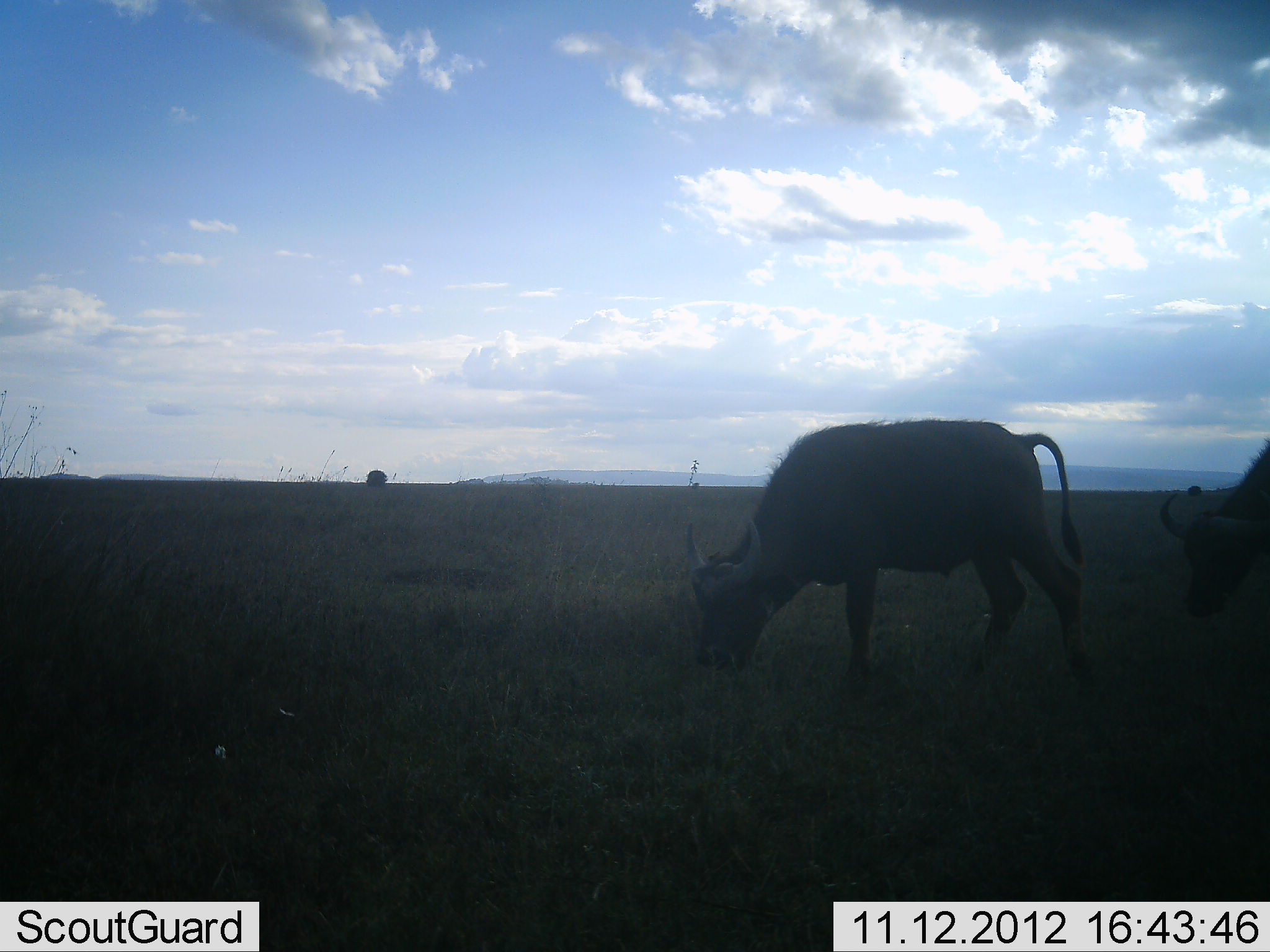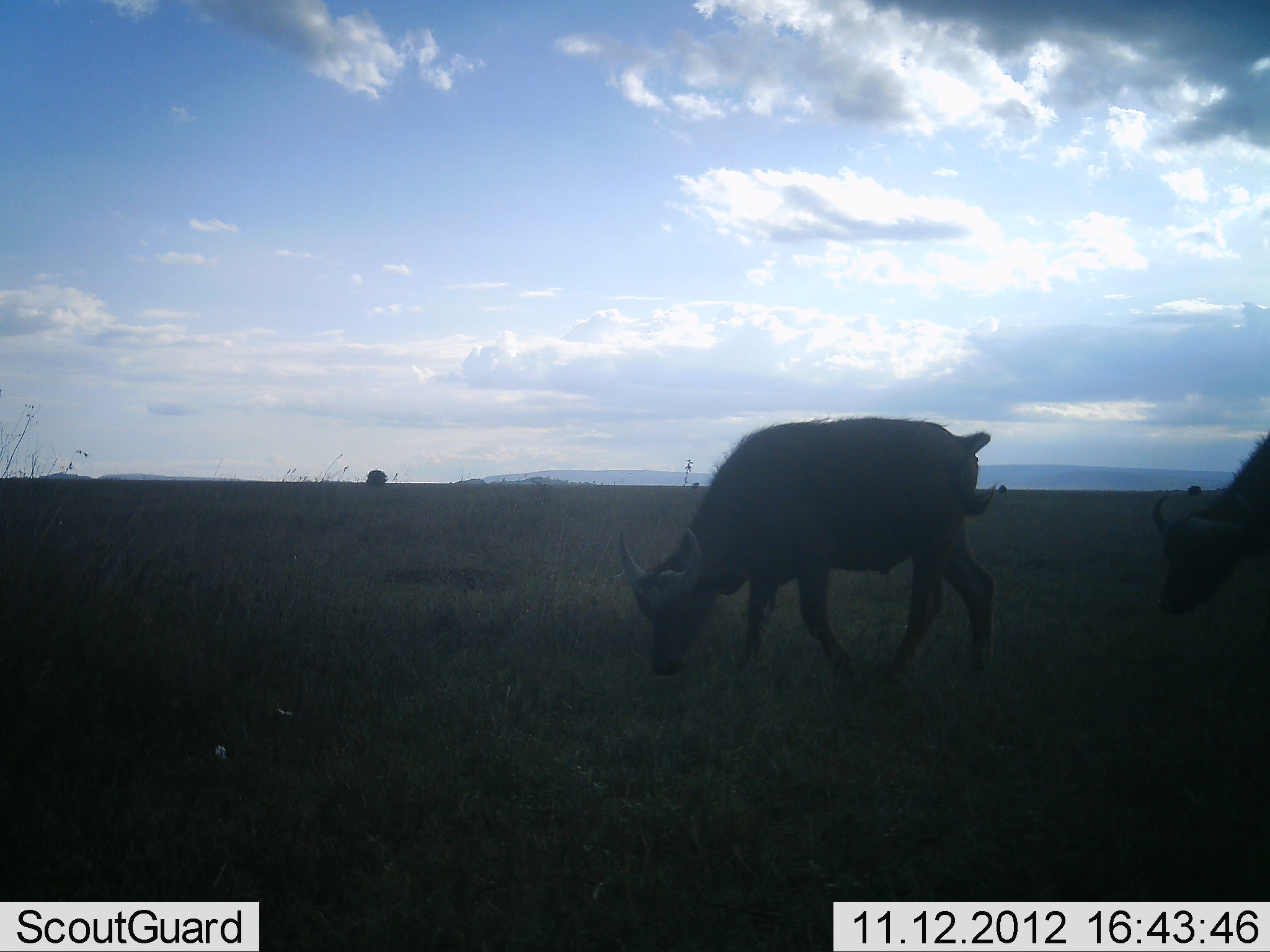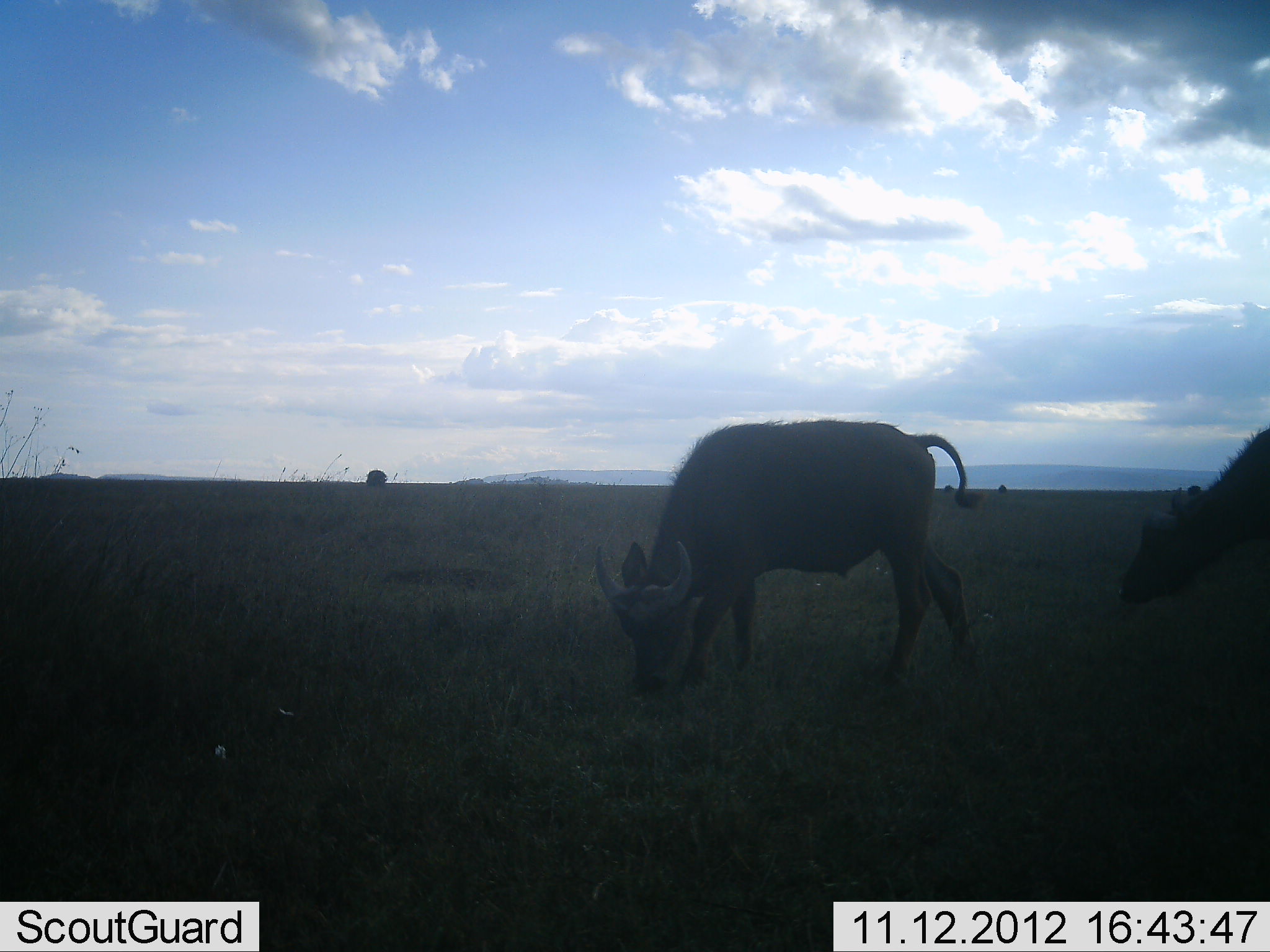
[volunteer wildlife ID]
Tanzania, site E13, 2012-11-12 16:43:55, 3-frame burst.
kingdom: Animalia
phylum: Chordata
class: Mammalia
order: Artiodactyla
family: Bovidae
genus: Syncerus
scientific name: Syncerus caffer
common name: cape buffalo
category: buffalo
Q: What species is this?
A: Buffalo (cape buffalo) (Syncerus caffer).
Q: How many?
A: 2.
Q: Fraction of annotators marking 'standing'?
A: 20%.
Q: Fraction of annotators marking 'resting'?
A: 0%.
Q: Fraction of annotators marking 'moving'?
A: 50%.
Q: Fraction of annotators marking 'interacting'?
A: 0%.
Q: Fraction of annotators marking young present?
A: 0%.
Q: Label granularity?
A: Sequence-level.